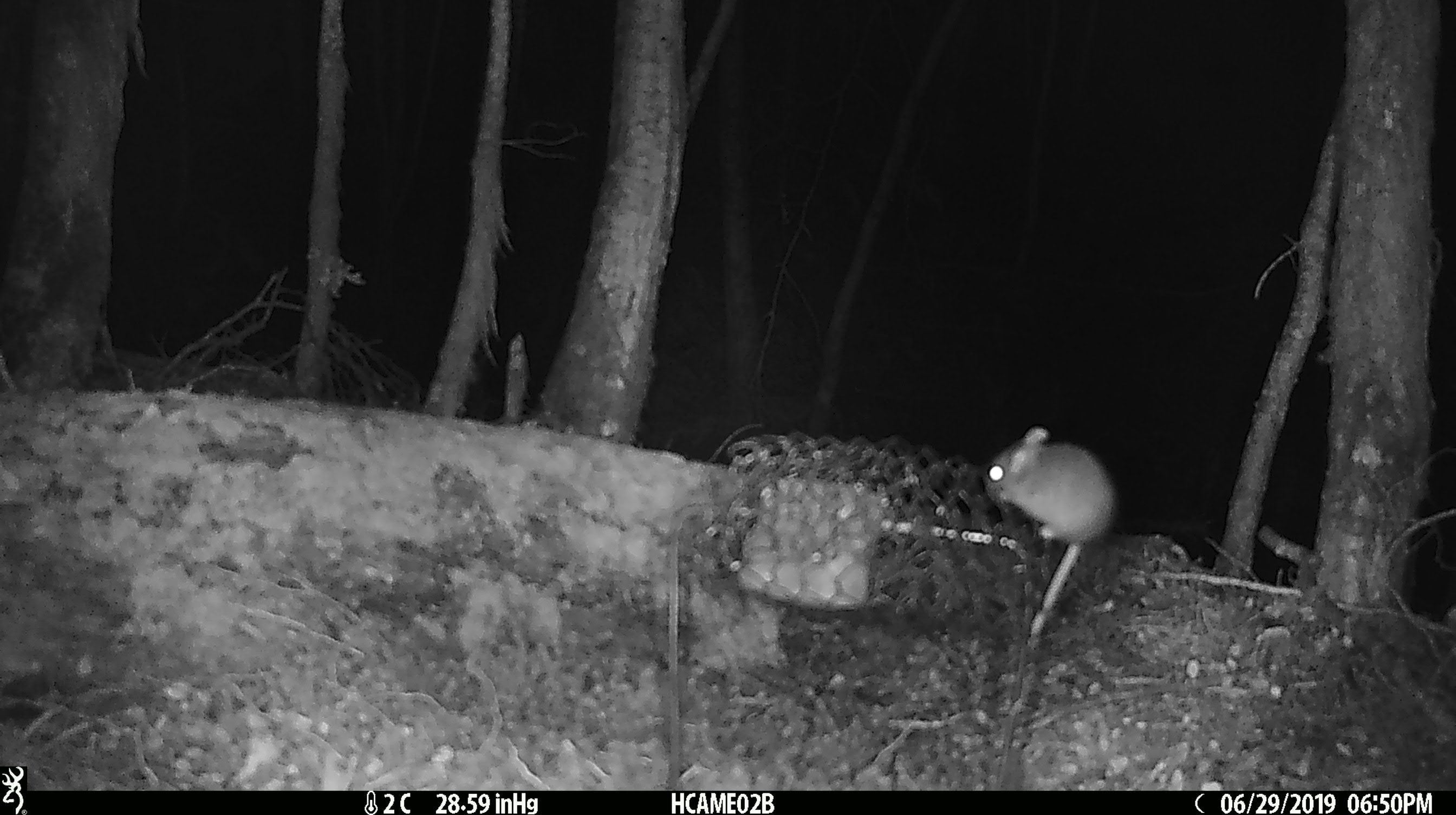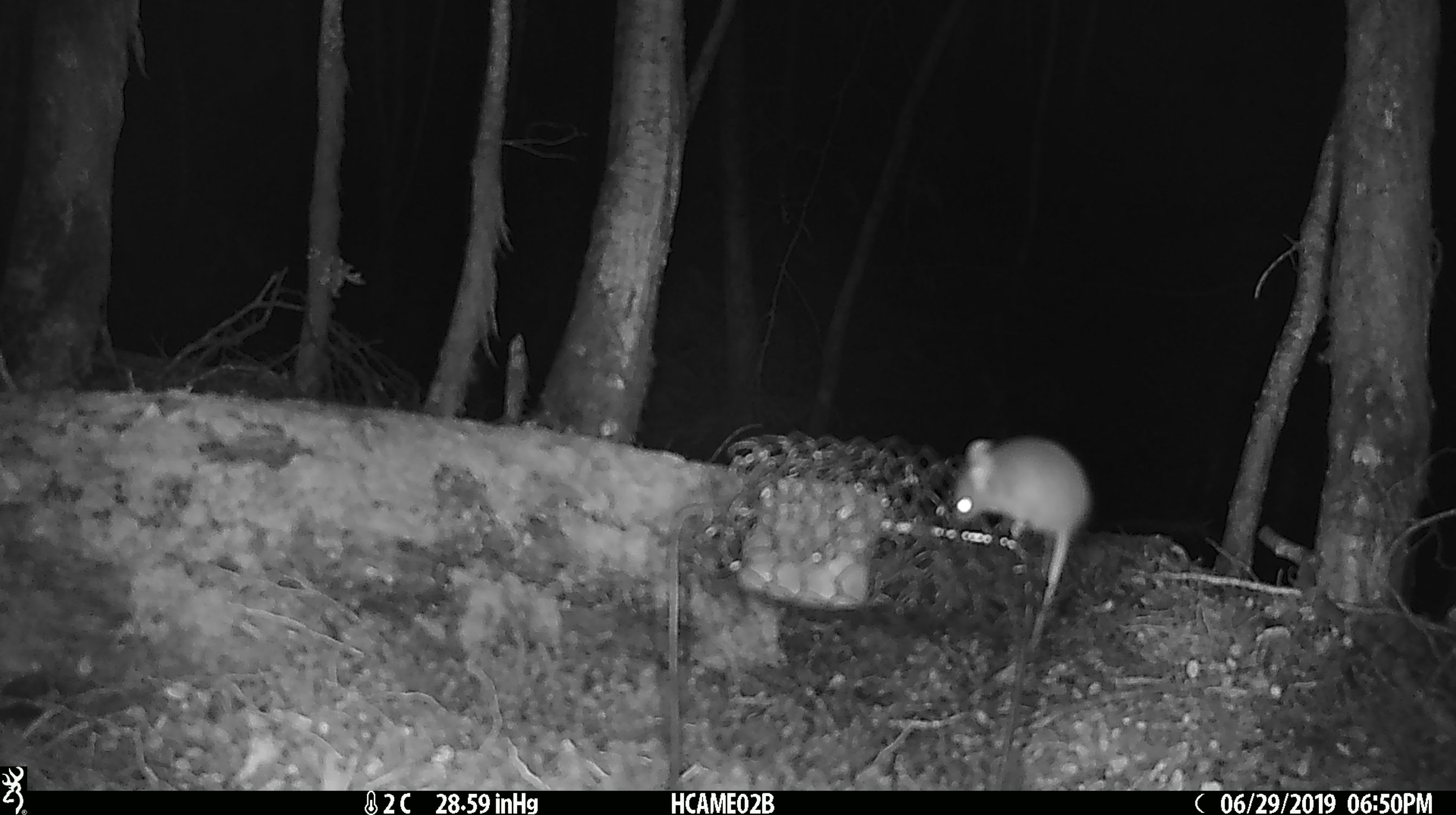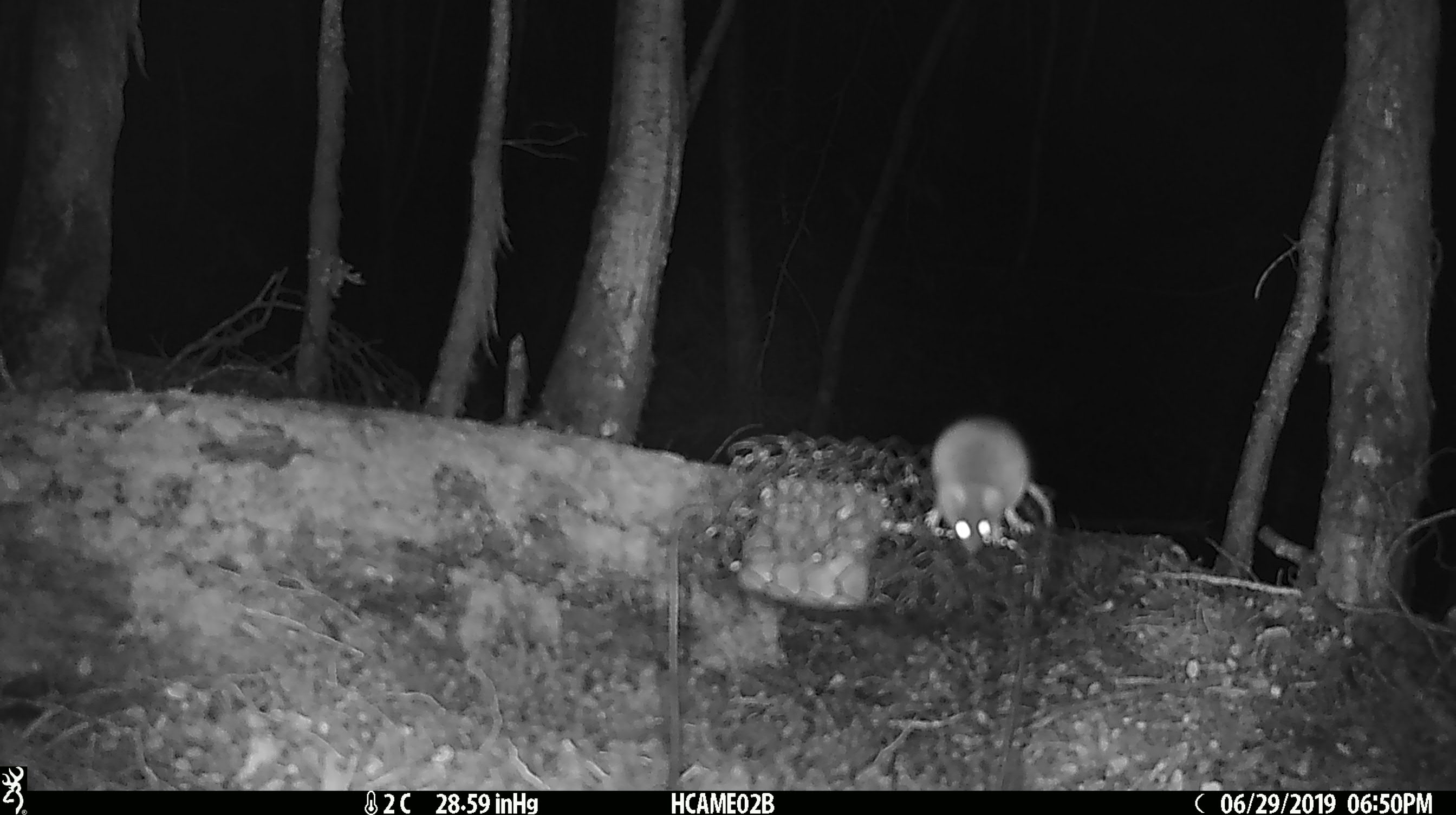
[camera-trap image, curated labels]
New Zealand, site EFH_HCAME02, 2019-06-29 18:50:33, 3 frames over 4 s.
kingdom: Animalia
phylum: Chordata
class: Mammalia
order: Rodentia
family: Muridae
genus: Mus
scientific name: Mus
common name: mouse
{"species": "mouse (Mus)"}